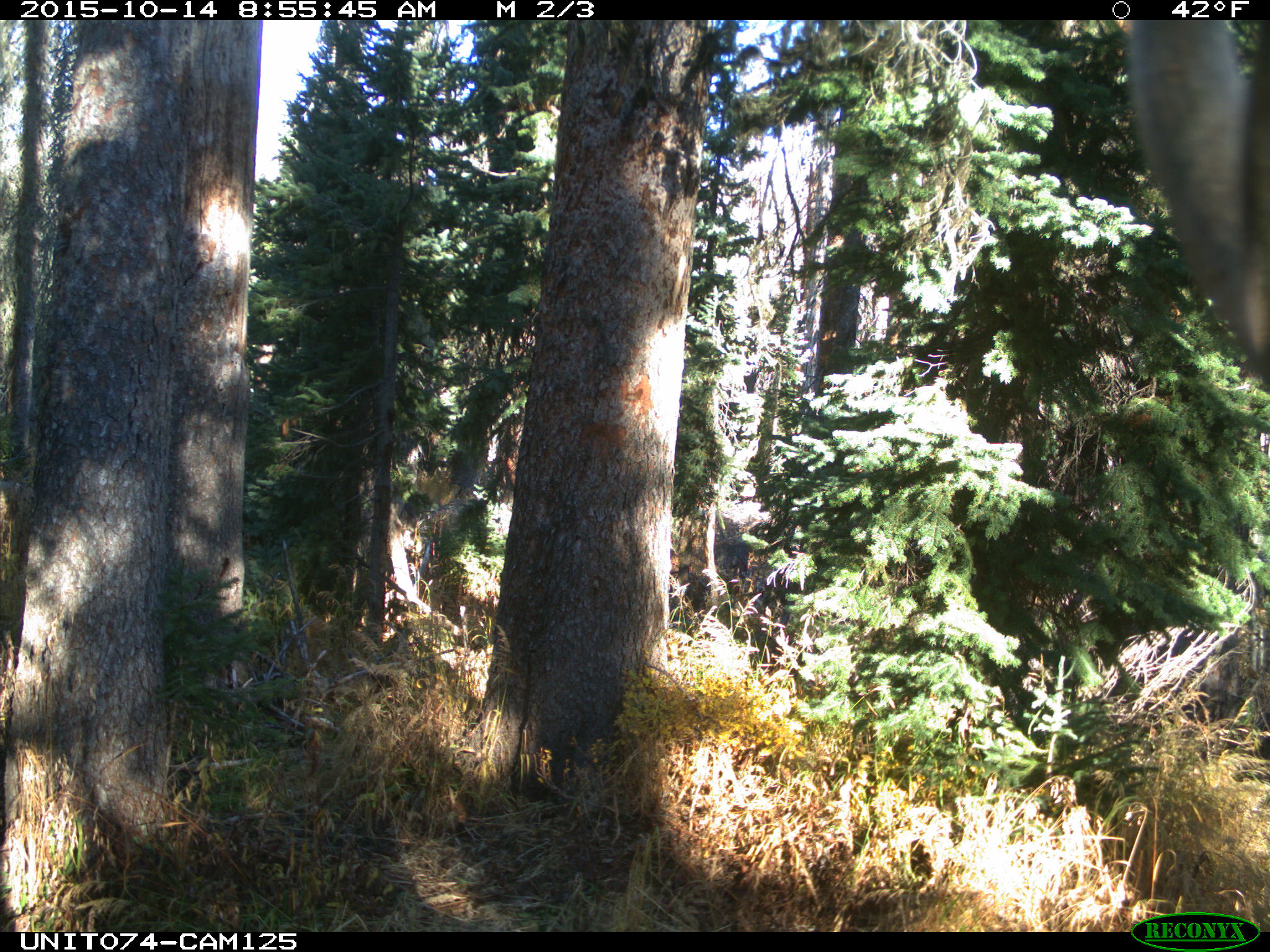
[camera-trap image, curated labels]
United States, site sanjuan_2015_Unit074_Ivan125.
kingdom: Animalia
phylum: Chordata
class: Mammalia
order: Artiodactyla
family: Cervidae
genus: Cervus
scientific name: Cervus elaphus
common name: red deer